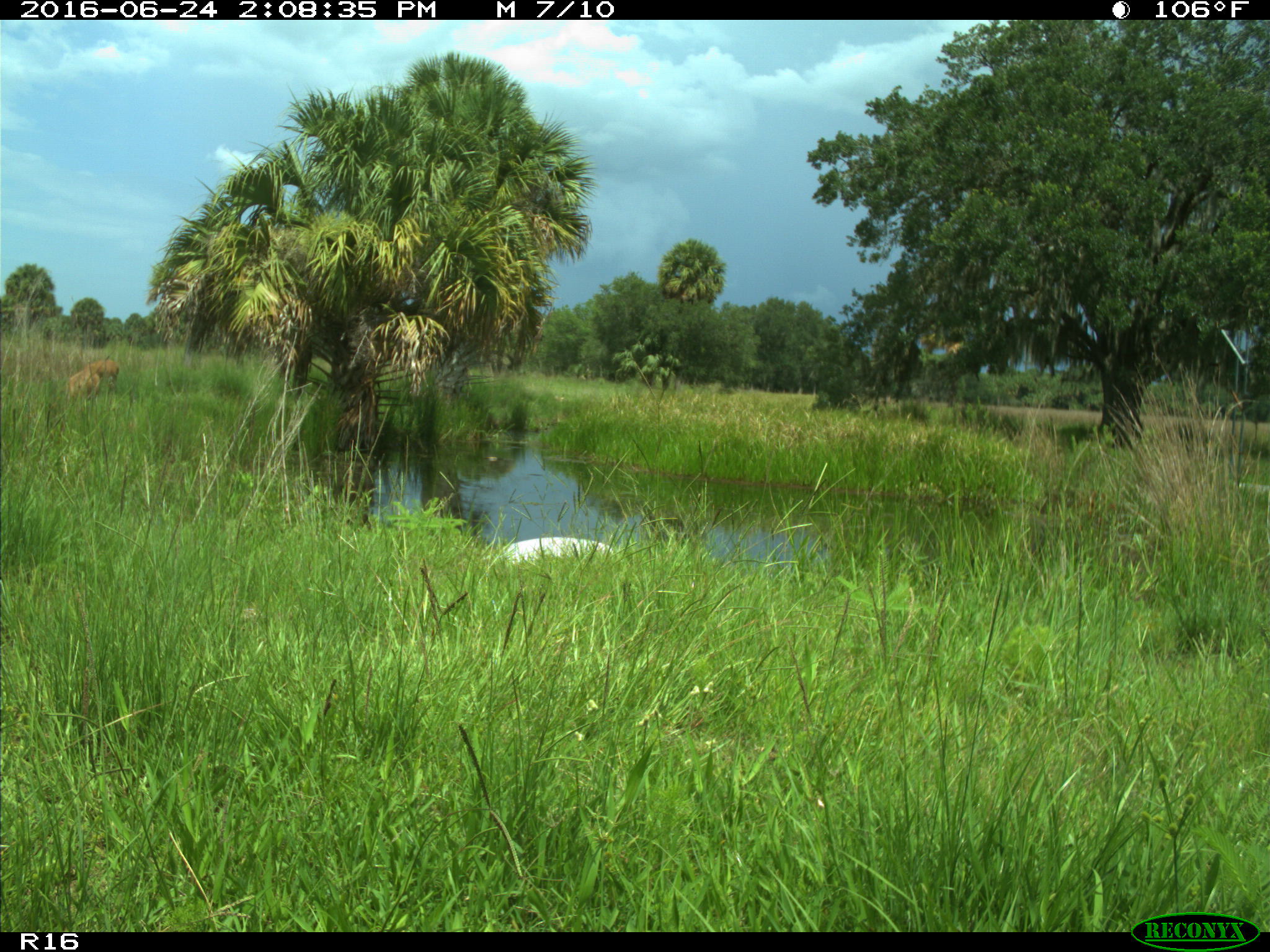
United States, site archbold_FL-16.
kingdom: Animalia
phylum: Chordata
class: Mammalia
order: Artiodactyla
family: Cervidae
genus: Odocoileus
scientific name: Odocoileus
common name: deer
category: unidentified deer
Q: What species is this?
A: Unidentified deer (deer) (Odocoileus).